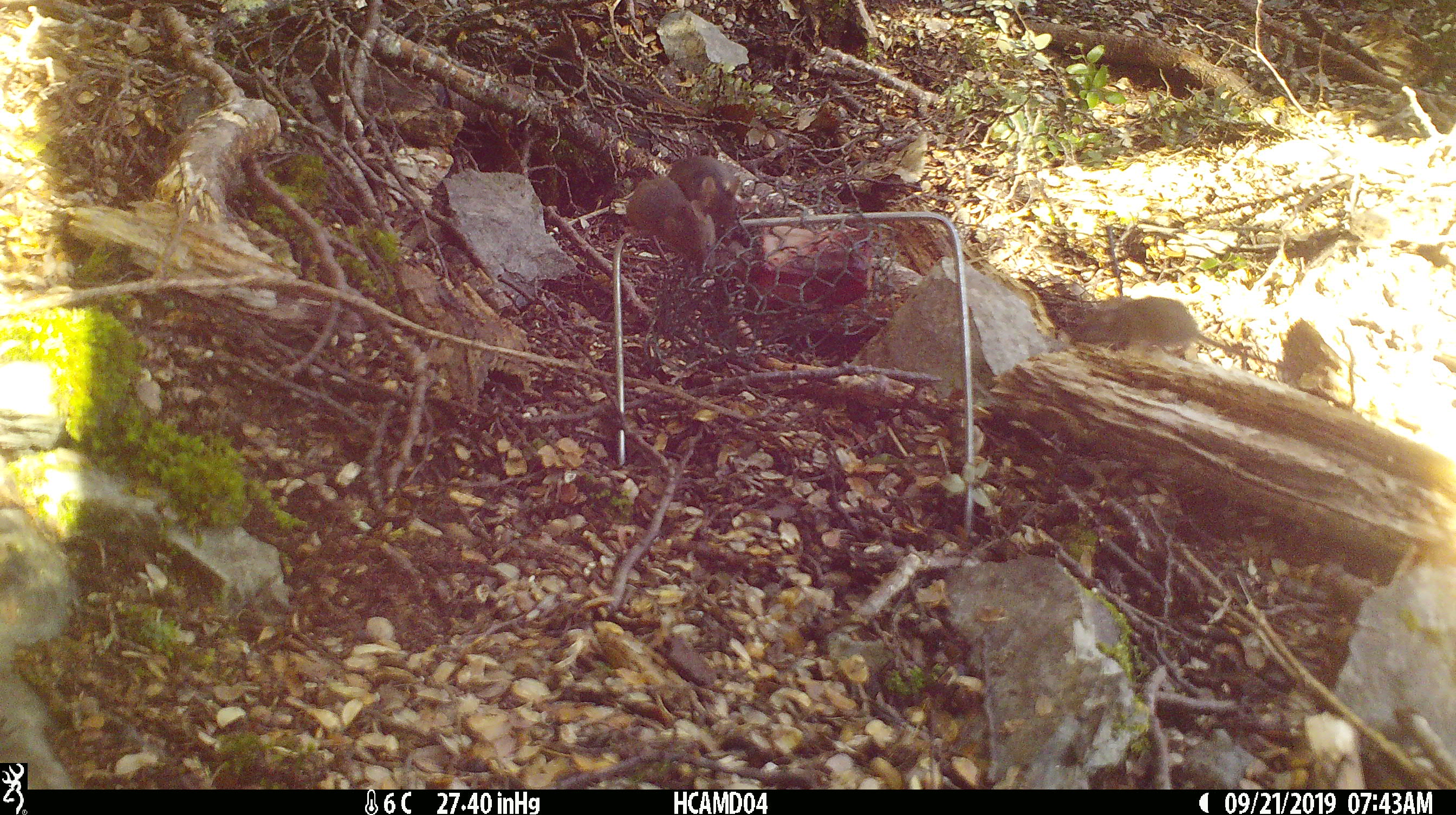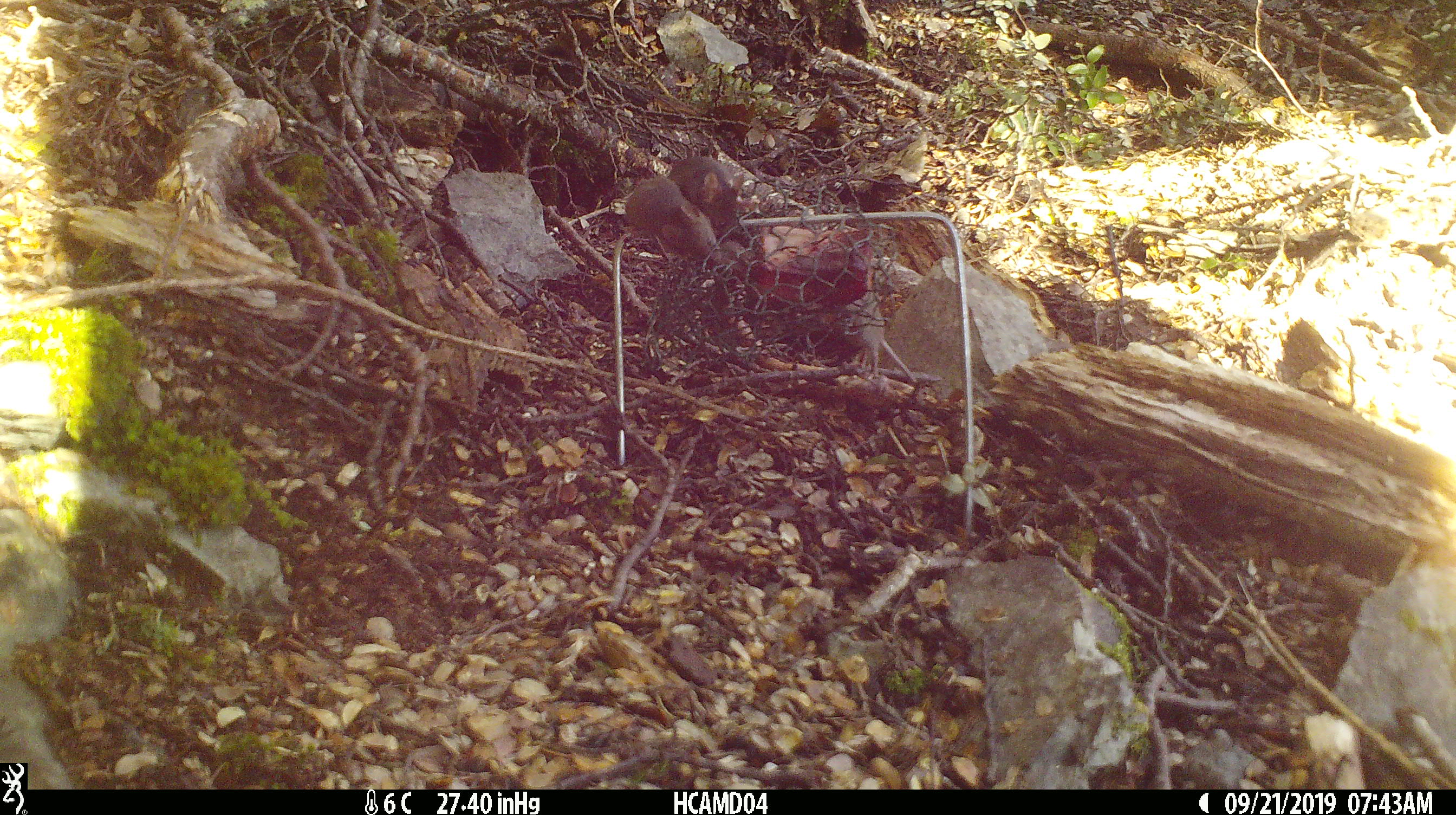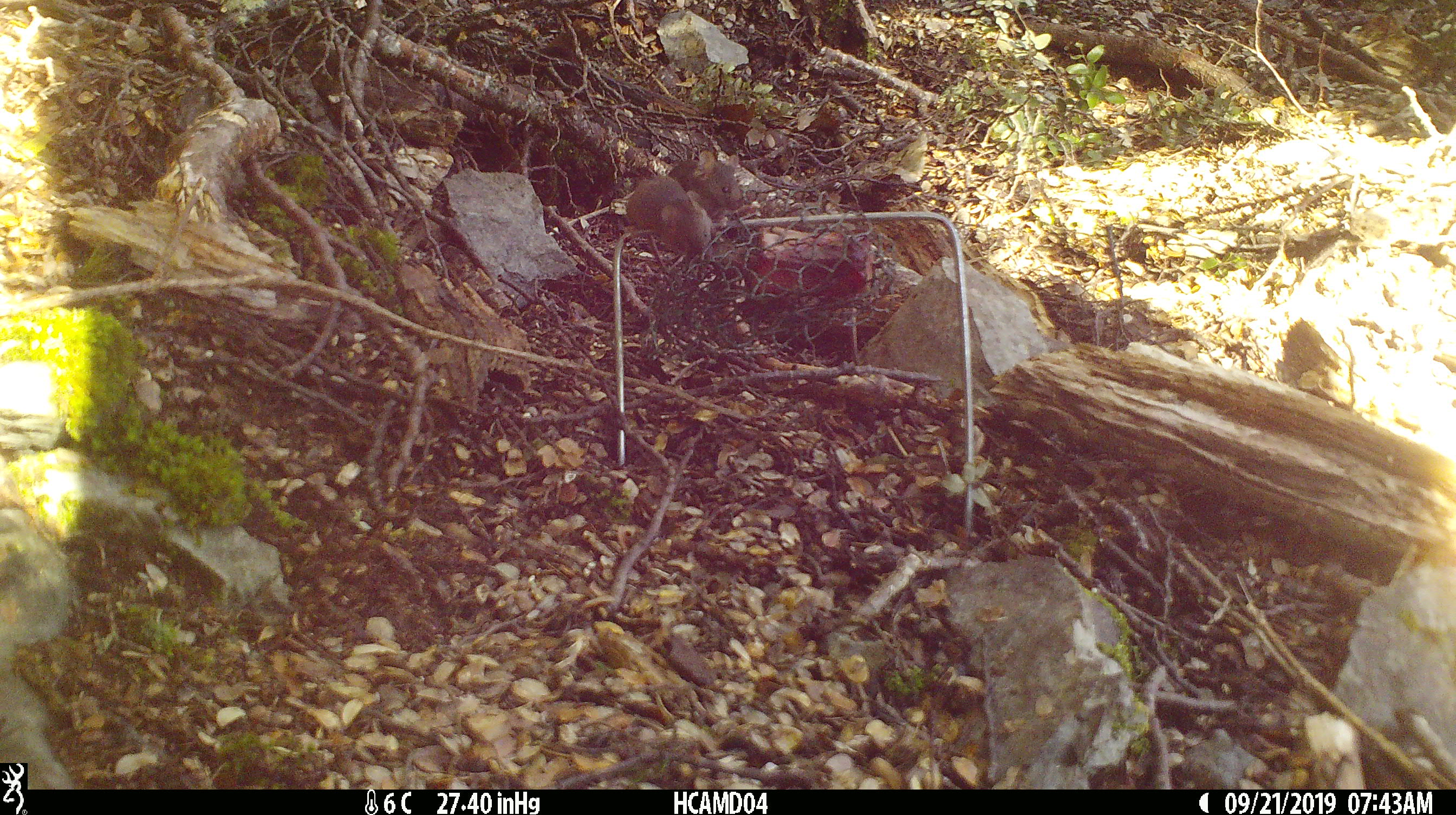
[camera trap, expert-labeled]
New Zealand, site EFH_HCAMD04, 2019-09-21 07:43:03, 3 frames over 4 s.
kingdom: Animalia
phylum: Chordata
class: Mammalia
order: Rodentia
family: Muridae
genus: Mus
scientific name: Mus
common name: mouse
Mouse (Mus).